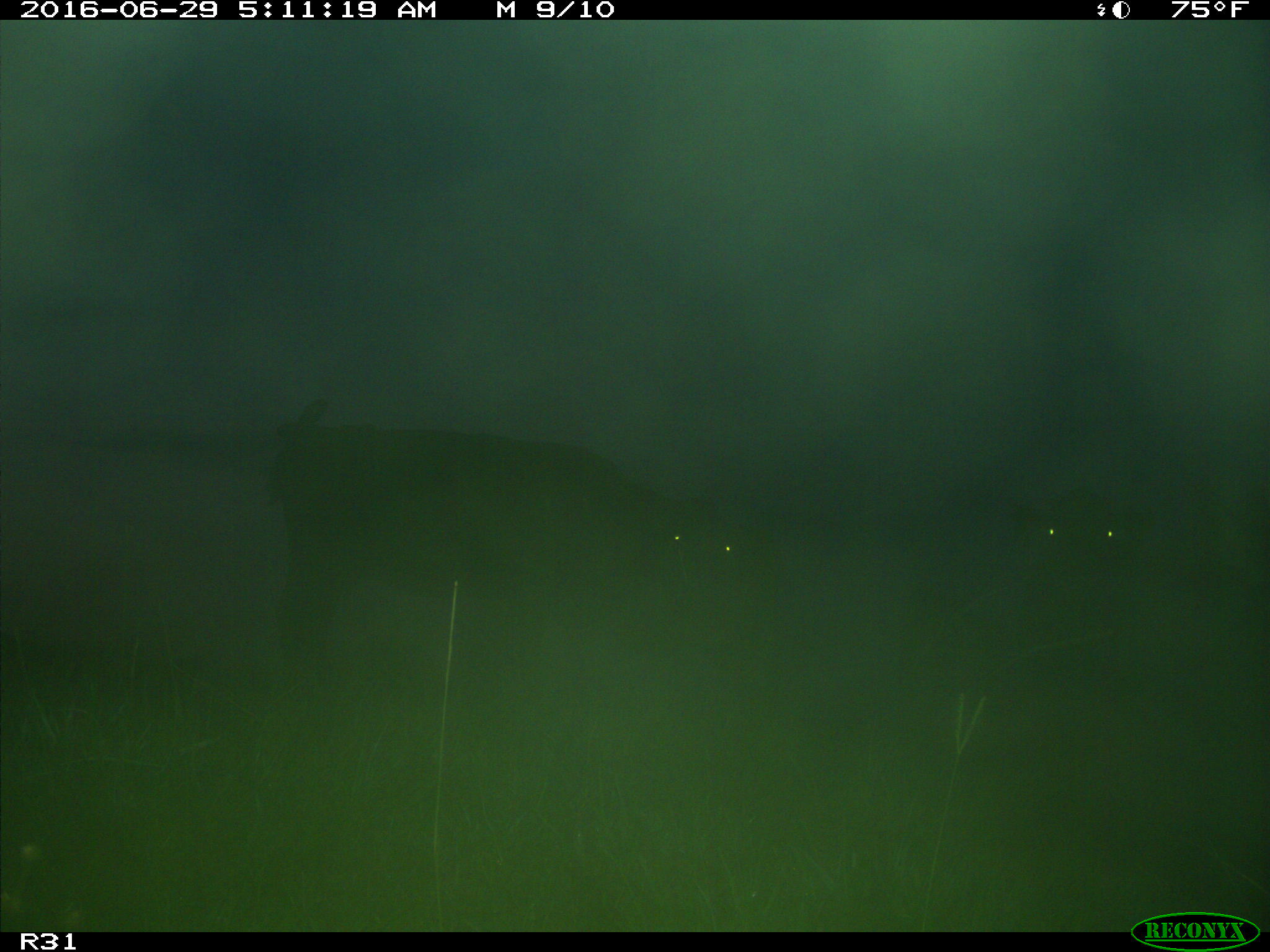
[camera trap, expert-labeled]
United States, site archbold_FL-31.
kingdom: Animalia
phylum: Chordata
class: Mammalia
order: Artiodactyla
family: Bovidae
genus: Bos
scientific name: Bos taurus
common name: domestic cow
Bos taurus (domestic cow).